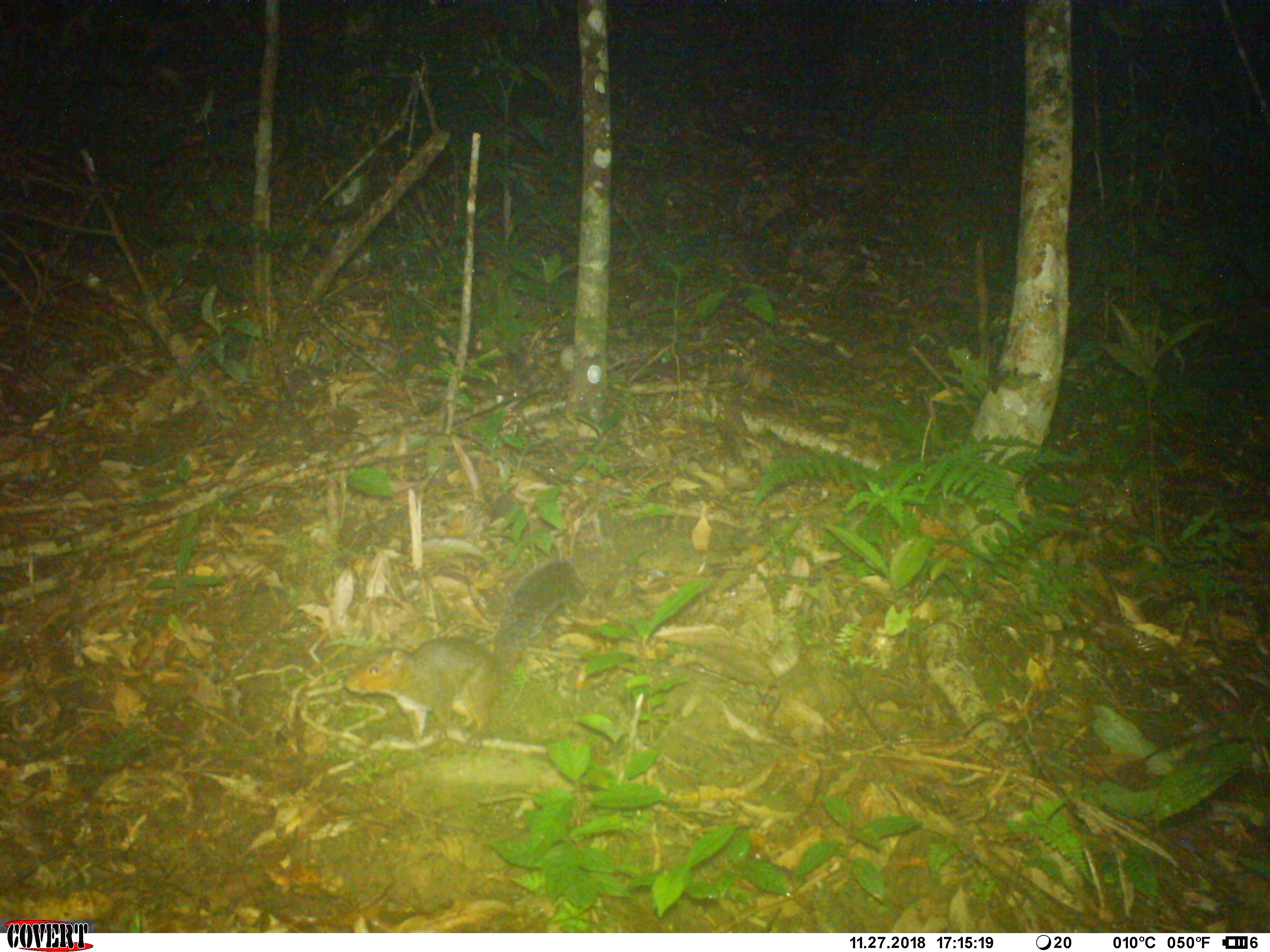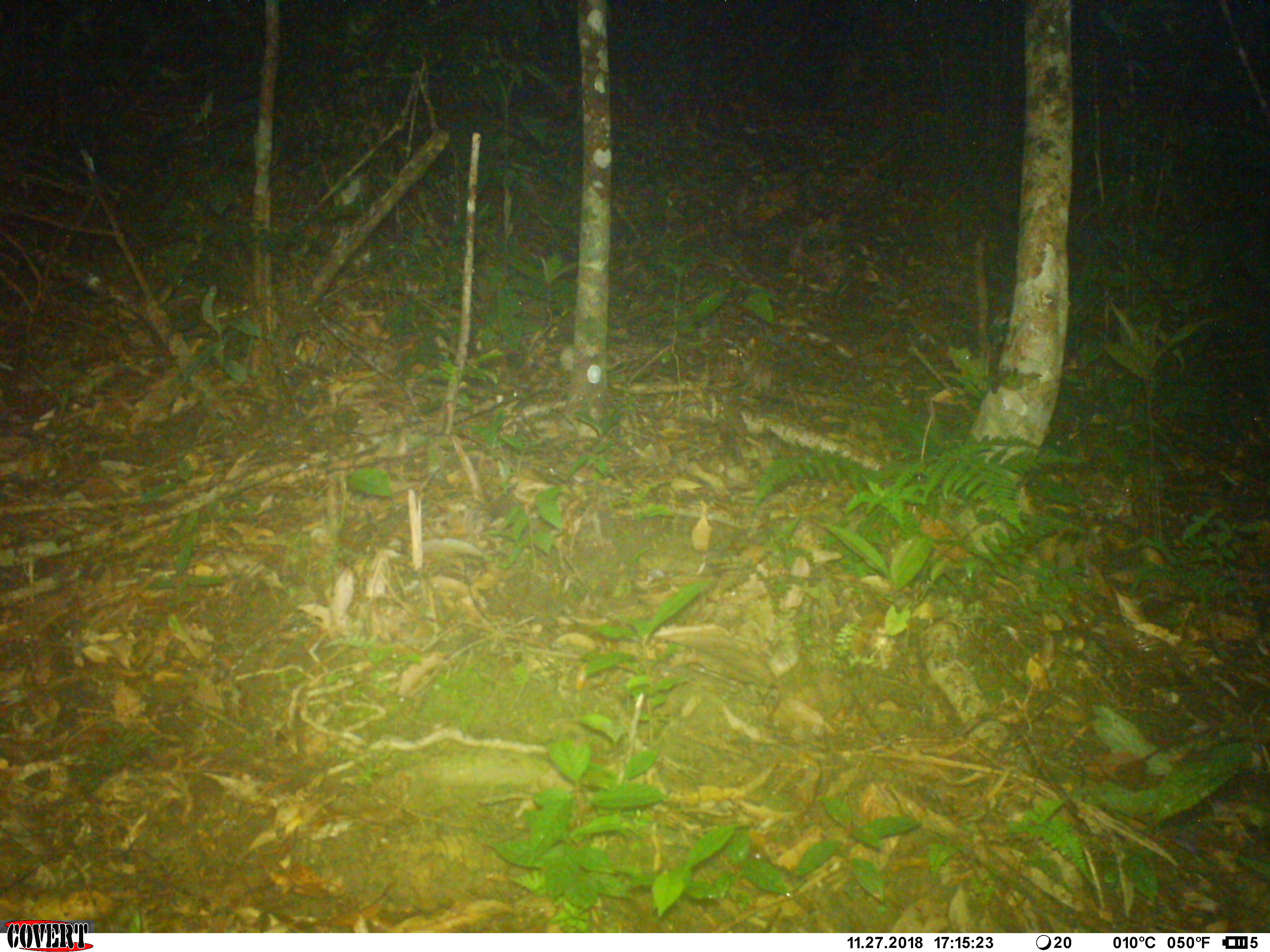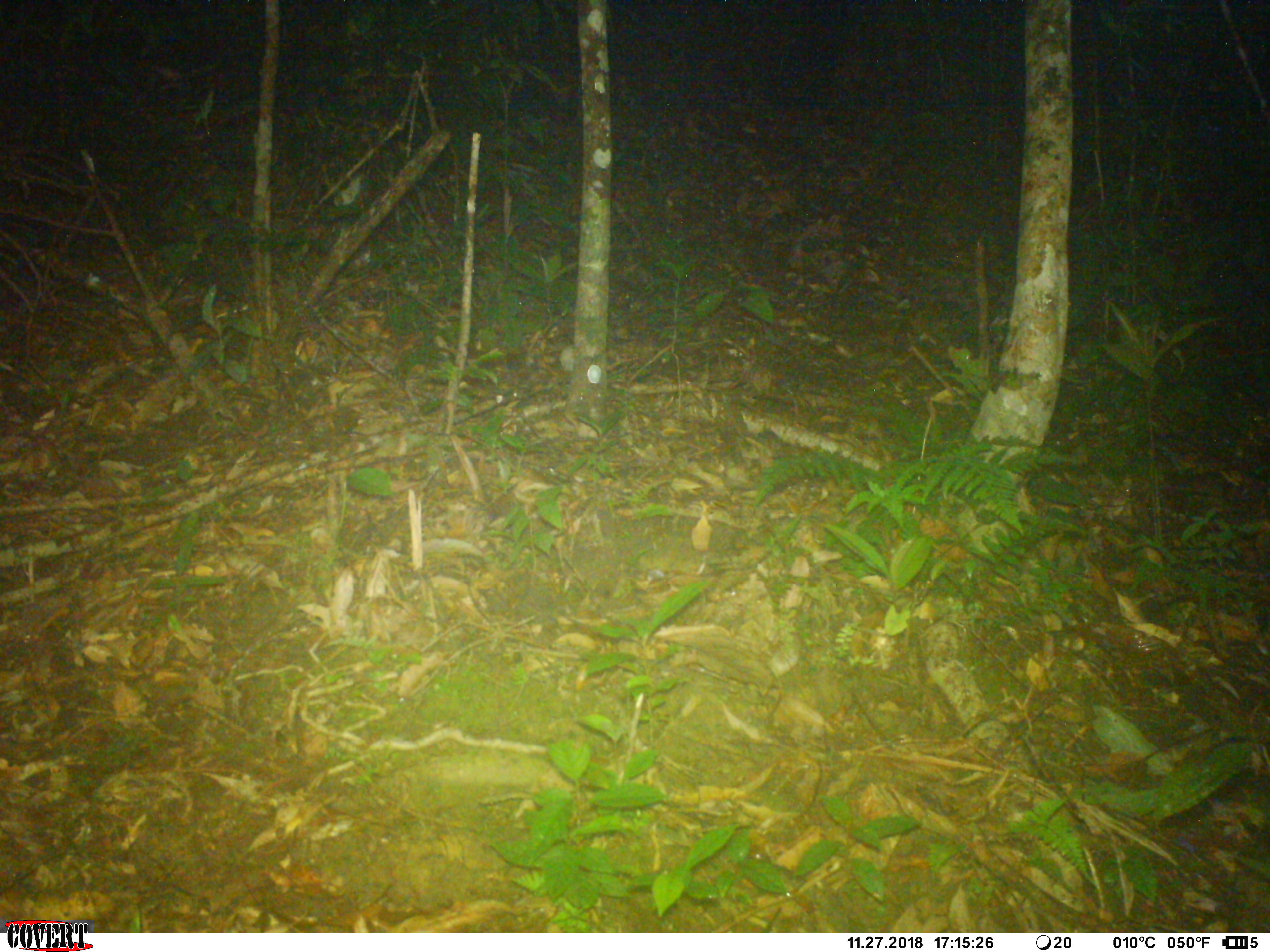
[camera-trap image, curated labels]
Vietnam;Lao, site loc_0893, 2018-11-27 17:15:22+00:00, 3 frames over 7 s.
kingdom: Animalia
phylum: Chordata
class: Mammalia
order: Rodentia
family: Sciuridae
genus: Dremomys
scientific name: Dremomys rufigenis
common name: red-cheeked squirrel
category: red cheeked squirrel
Red cheeked squirrel (red-cheeked squirrel) (Dremomys rufigenis). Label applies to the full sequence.